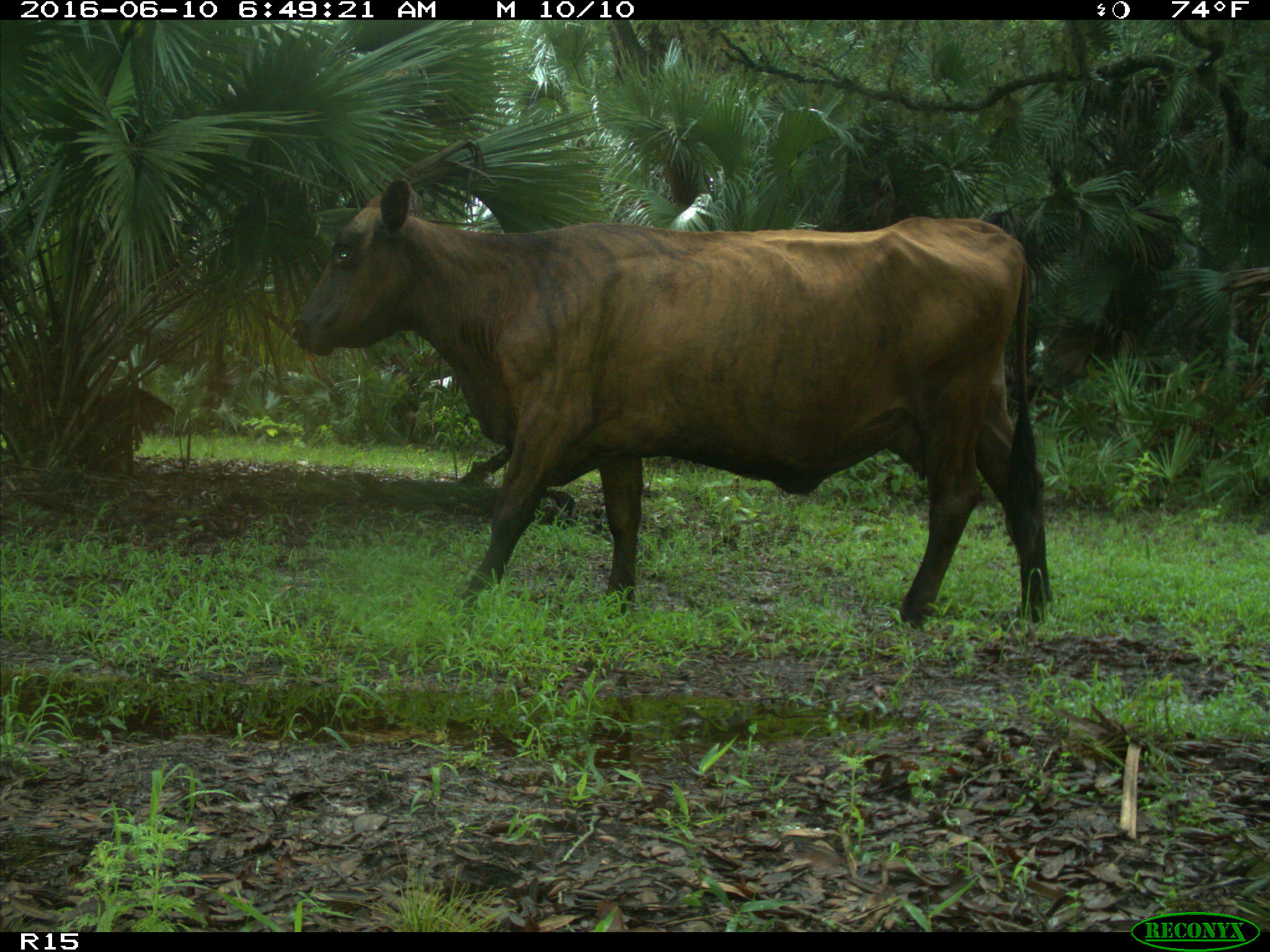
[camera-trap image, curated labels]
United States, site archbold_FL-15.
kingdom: Animalia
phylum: Chordata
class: Mammalia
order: Artiodactyla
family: Bovidae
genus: Bos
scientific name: Bos taurus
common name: domestic cow